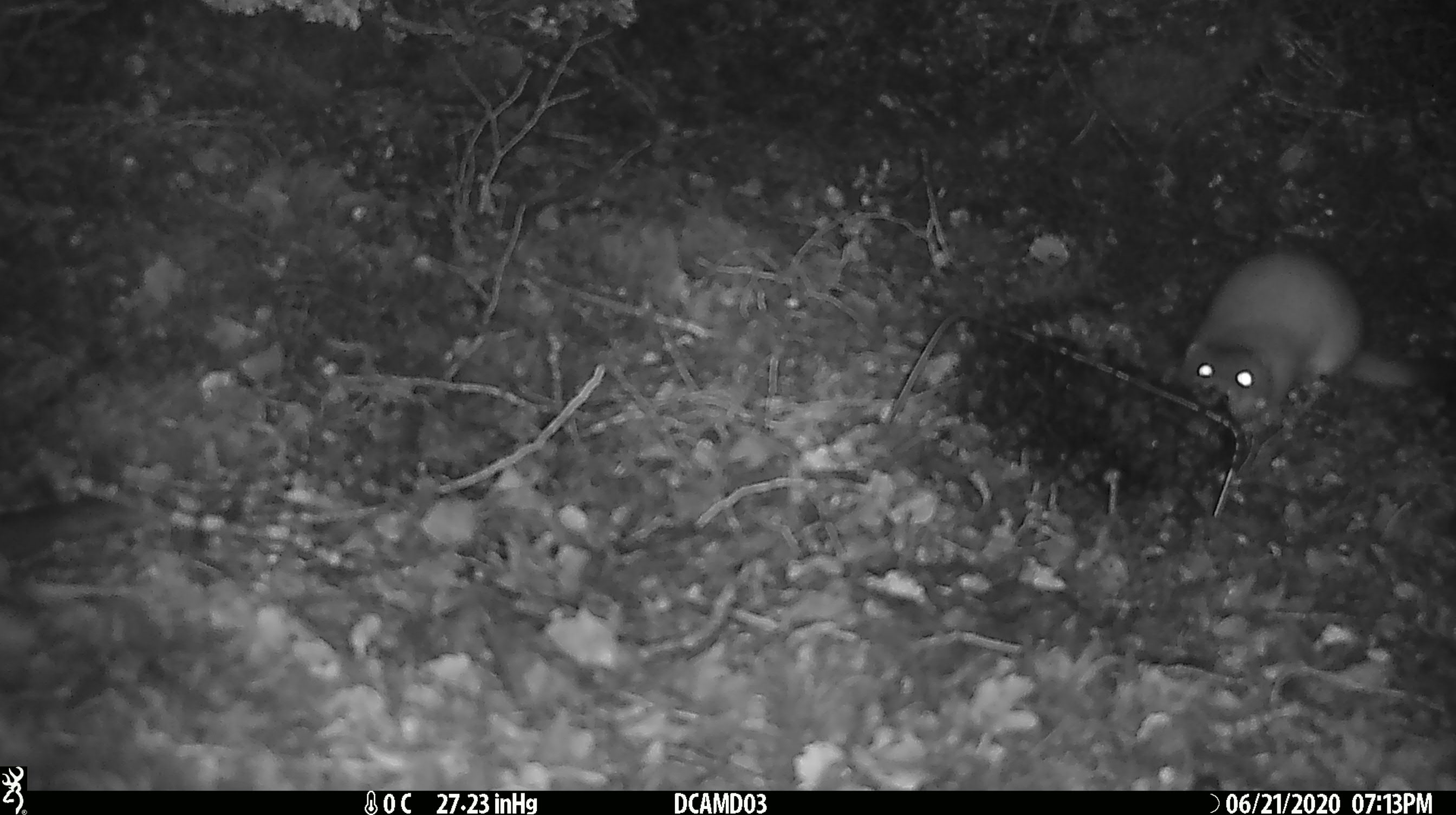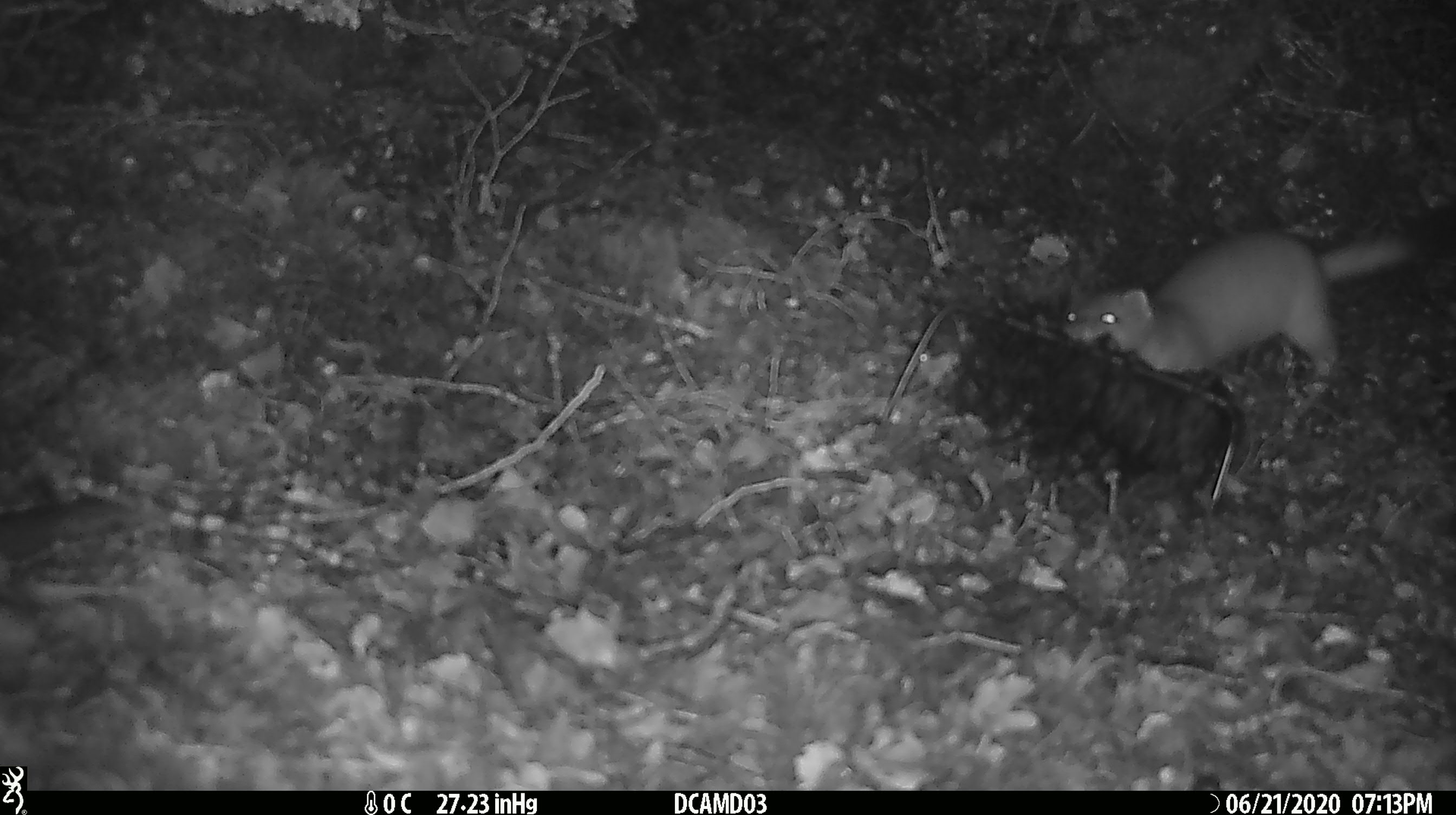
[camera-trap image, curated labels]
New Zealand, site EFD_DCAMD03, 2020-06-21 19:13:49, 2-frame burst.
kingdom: Animalia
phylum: Chordata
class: Mammalia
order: Carnivora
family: Mustelidae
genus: Mustela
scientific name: Mustela erminea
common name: stoat